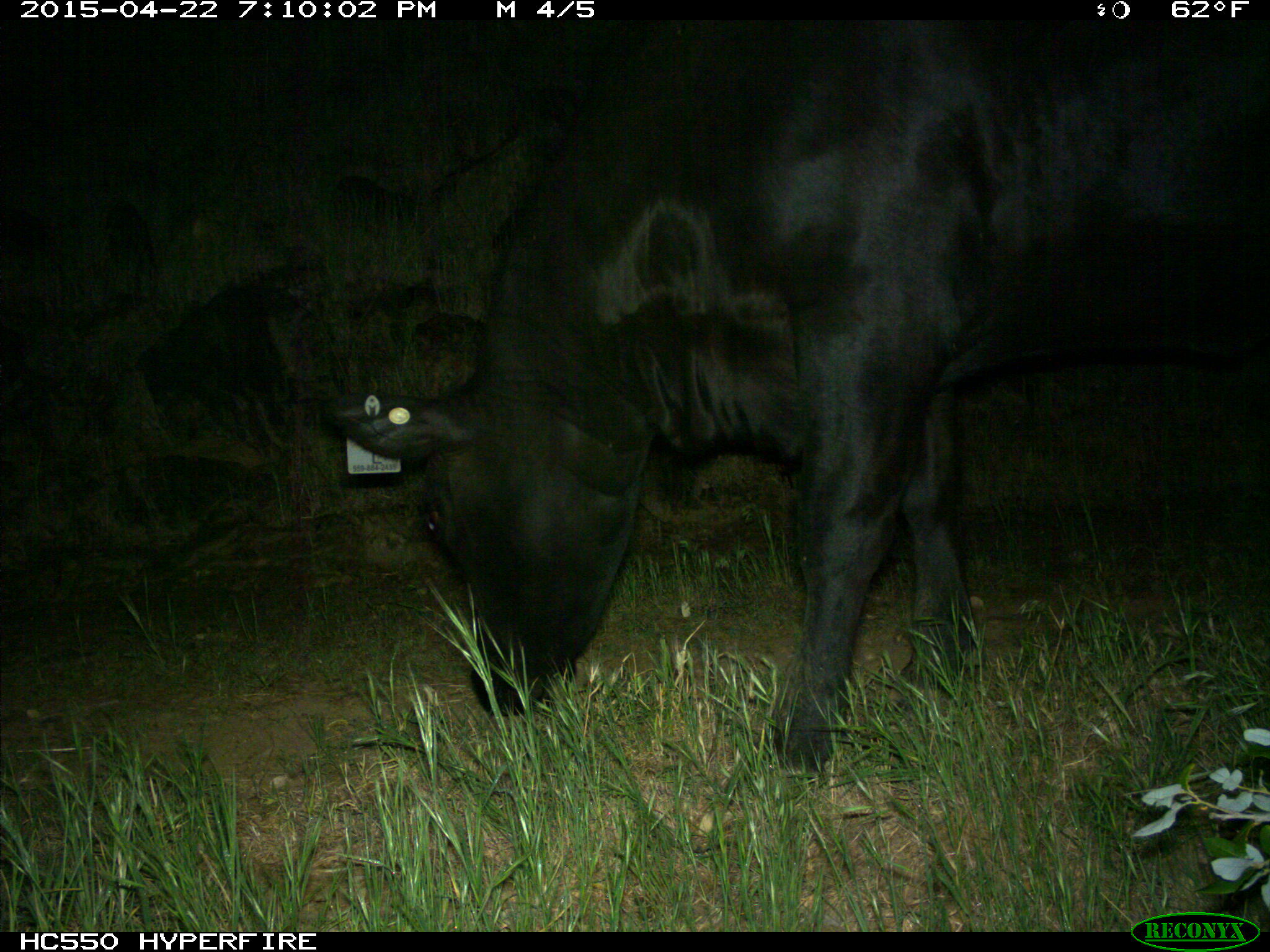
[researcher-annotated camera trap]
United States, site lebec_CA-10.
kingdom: Animalia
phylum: Chordata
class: Mammalia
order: Artiodactyla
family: Bovidae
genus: Bos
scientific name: Bos taurus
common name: domestic cow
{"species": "Bos taurus (domestic cow)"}